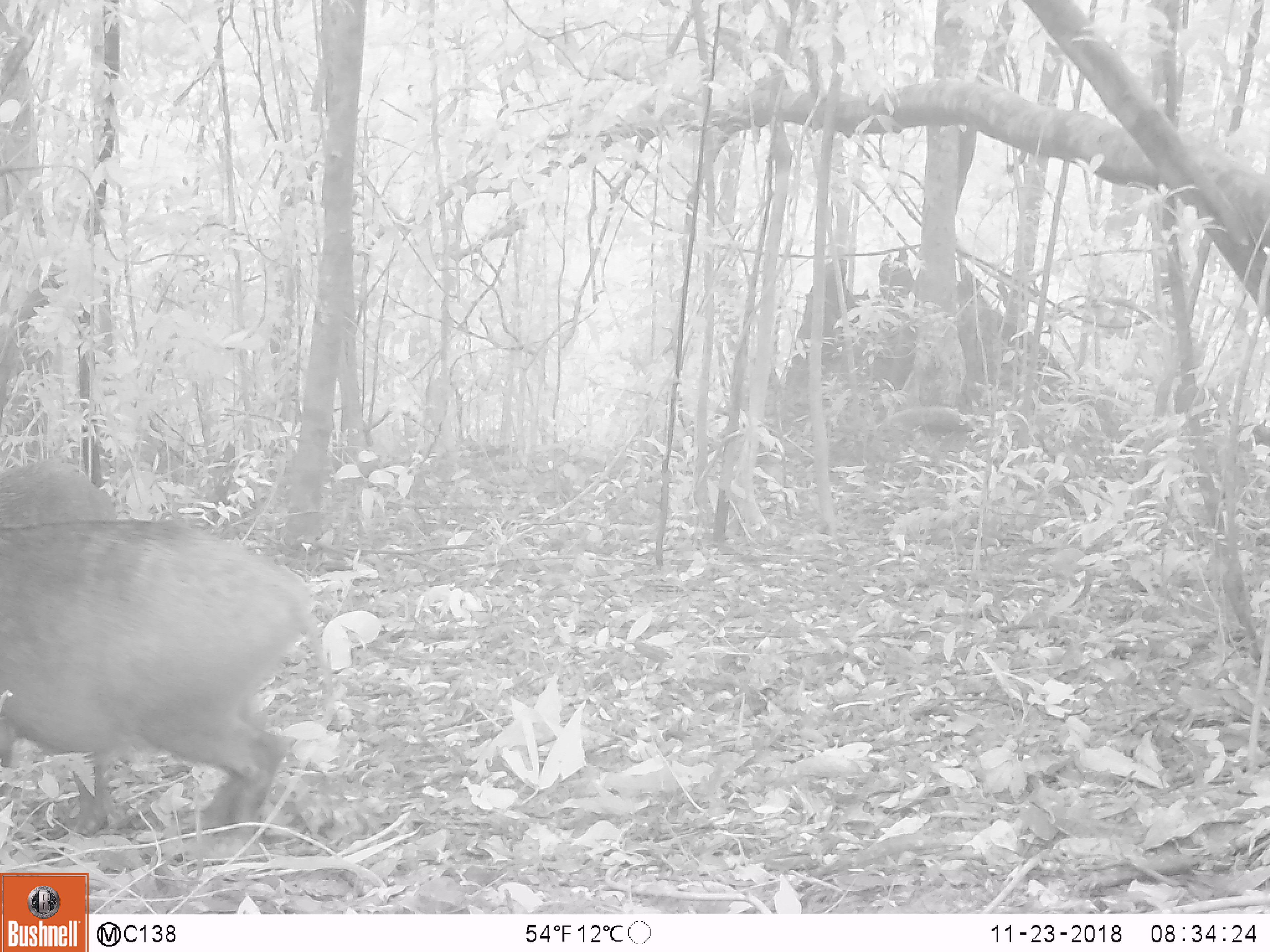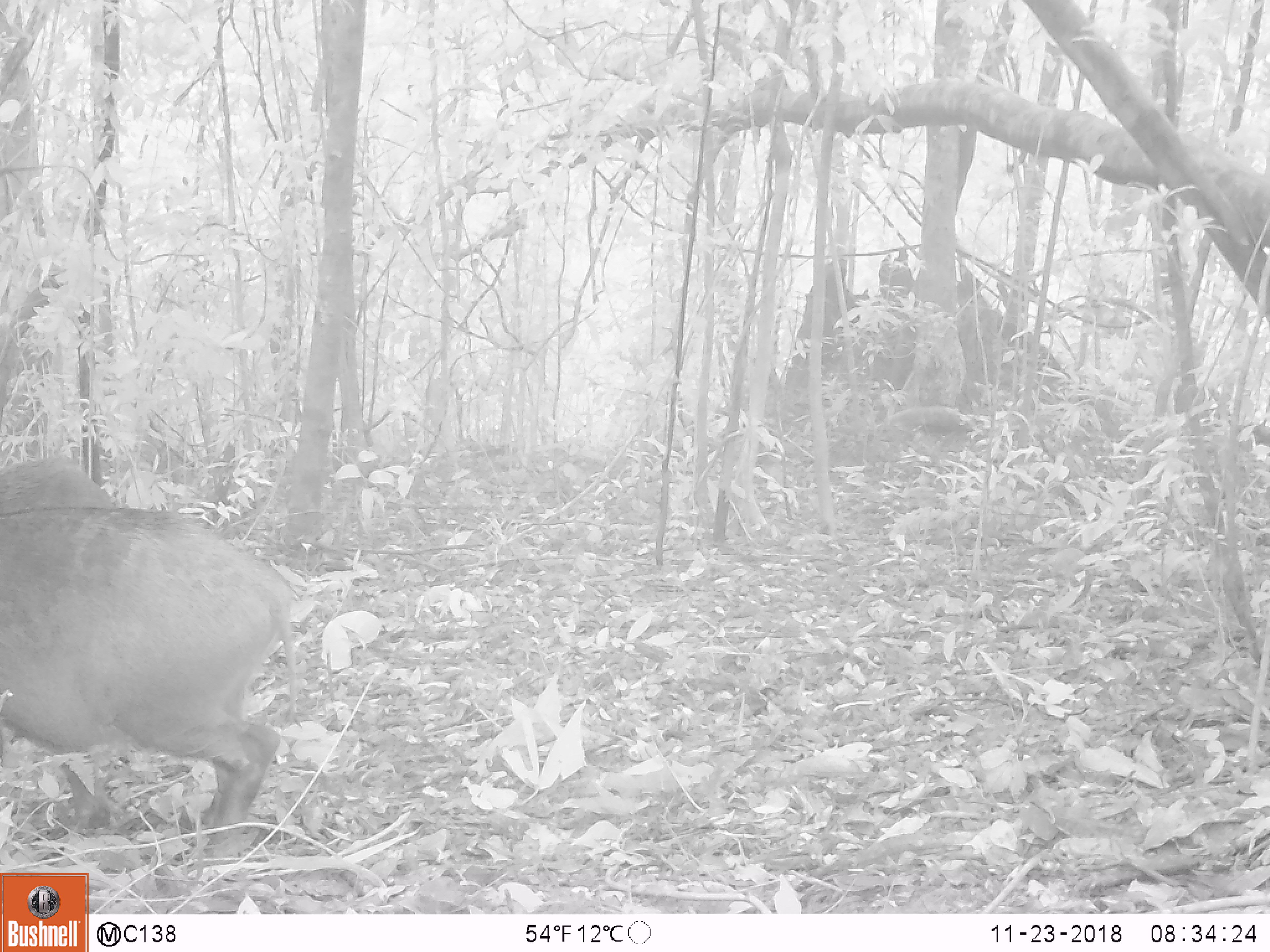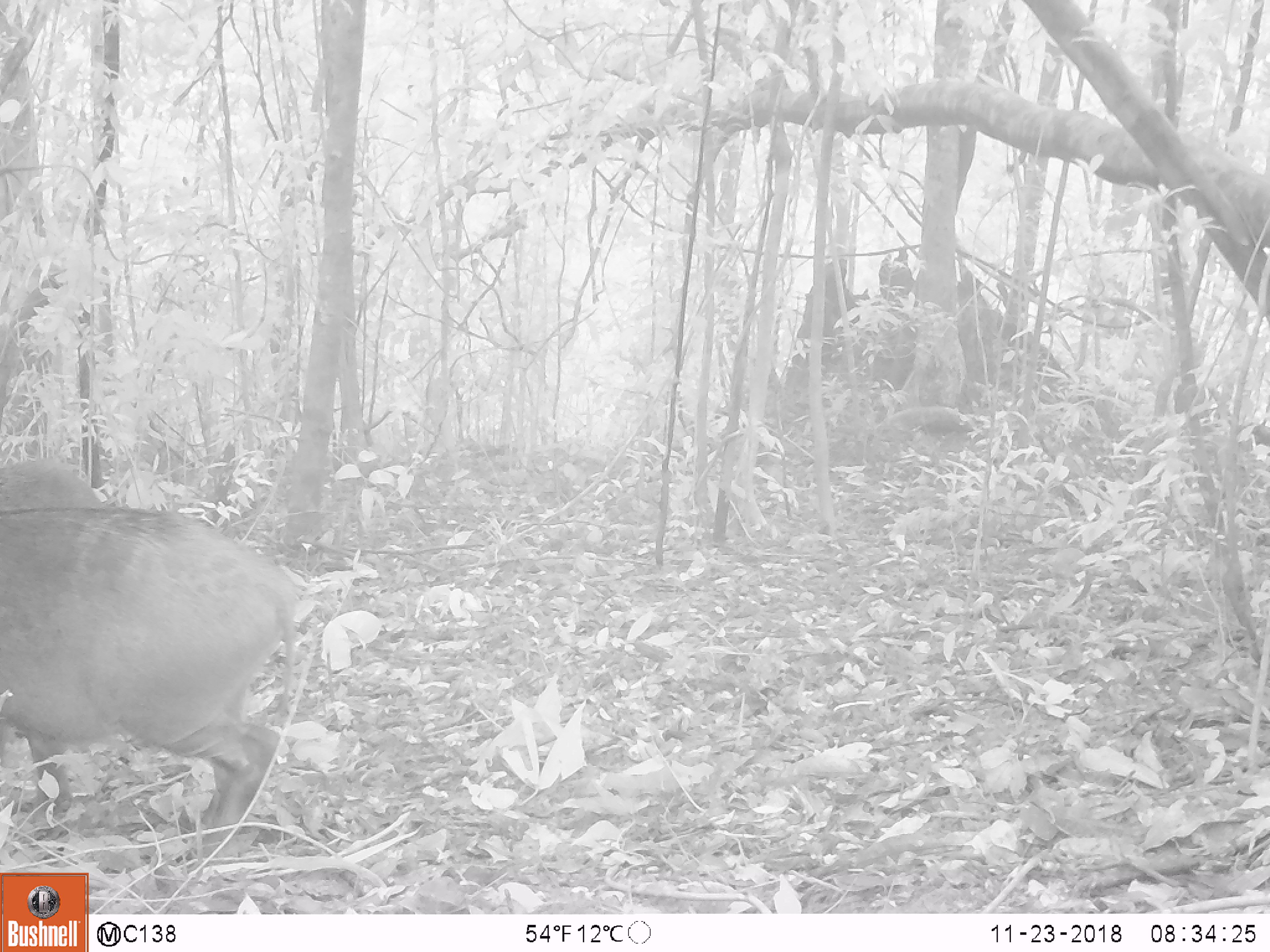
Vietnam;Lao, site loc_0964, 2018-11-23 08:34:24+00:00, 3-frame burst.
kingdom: Animalia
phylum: Chordata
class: Mammalia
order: Artiodactyla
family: Suidae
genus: Sus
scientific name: Sus scrofa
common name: eurasian wild pig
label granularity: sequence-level